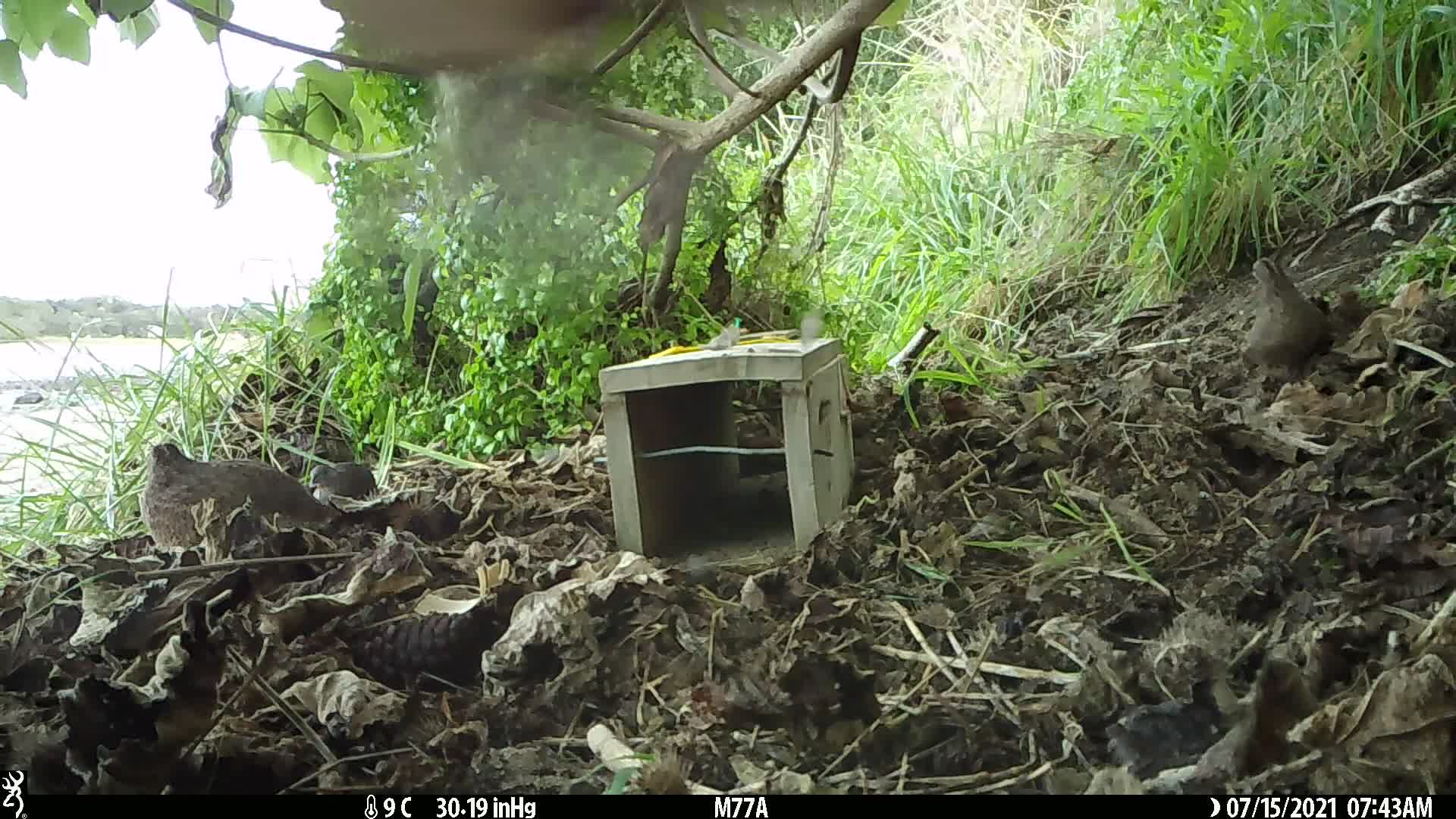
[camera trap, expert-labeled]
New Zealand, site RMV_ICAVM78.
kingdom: Animalia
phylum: Chordata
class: Aves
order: Galliformes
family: Phasianidae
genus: Synoicus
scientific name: Synoicus ypsilophorus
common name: brown quail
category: quail brown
Quail brown (brown quail) (Synoicus ypsilophorus).